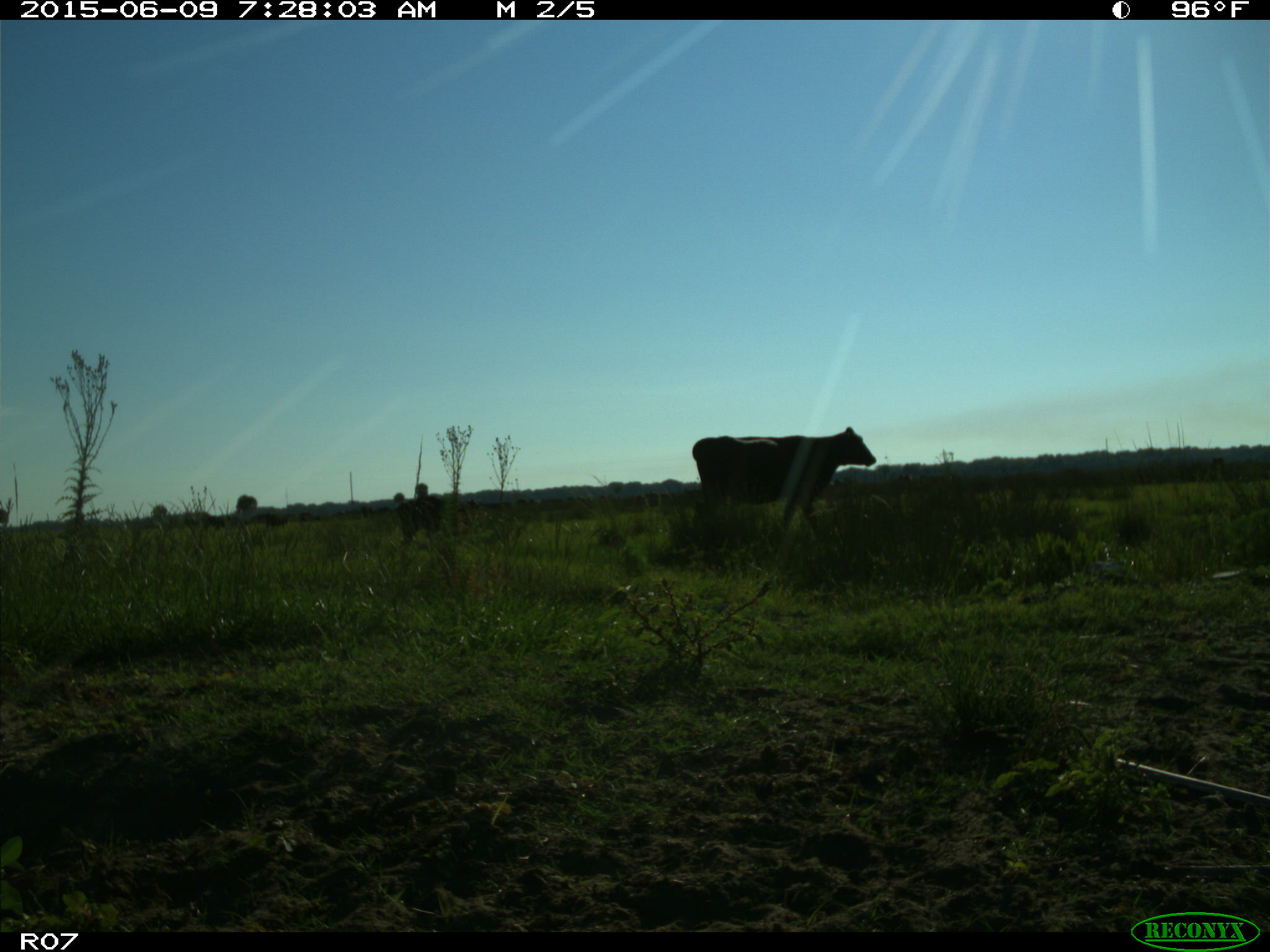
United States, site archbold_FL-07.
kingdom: Animalia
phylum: Chordata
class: Mammalia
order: Artiodactyla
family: Bovidae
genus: Bos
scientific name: Bos taurus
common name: domestic cow